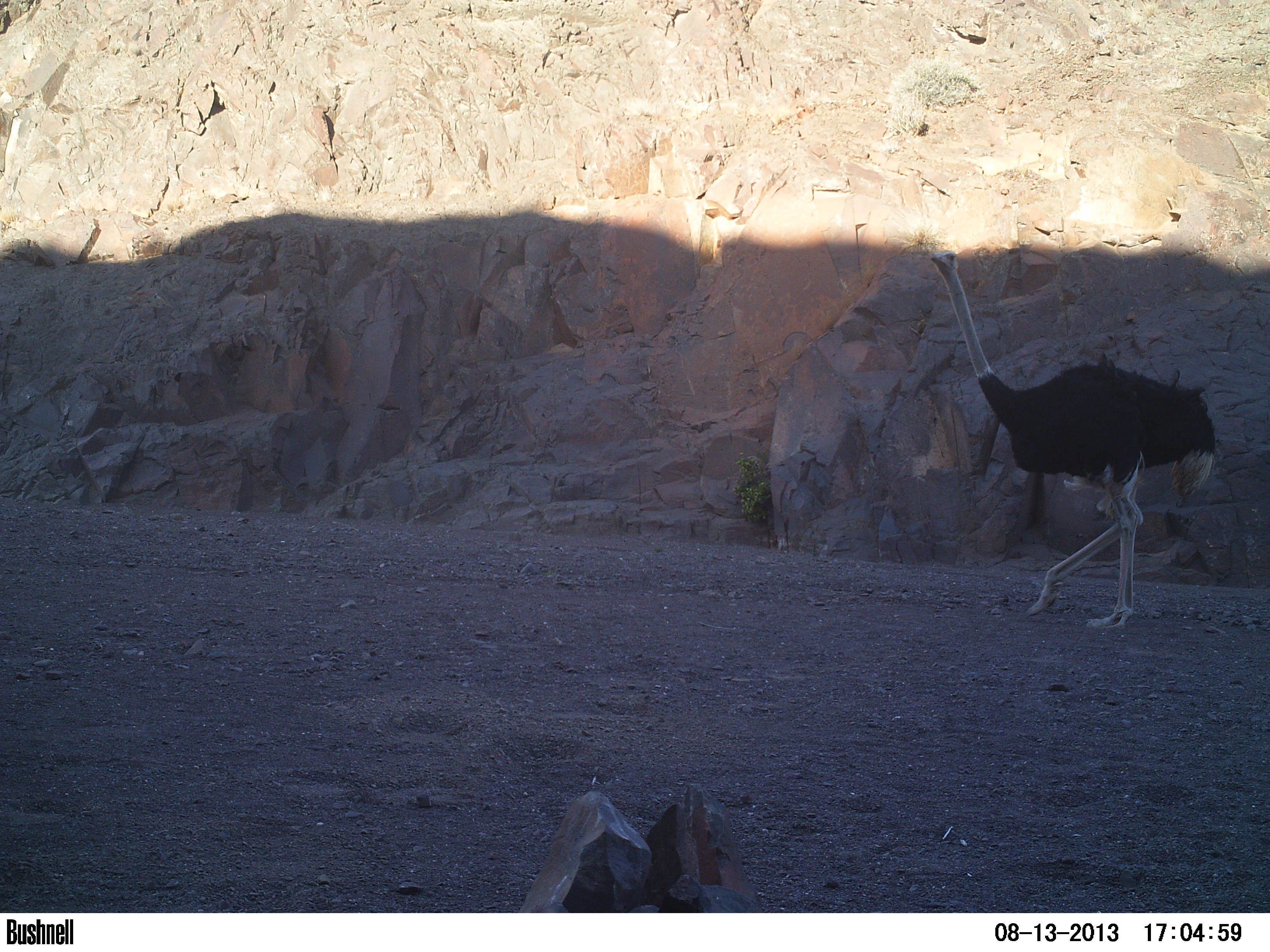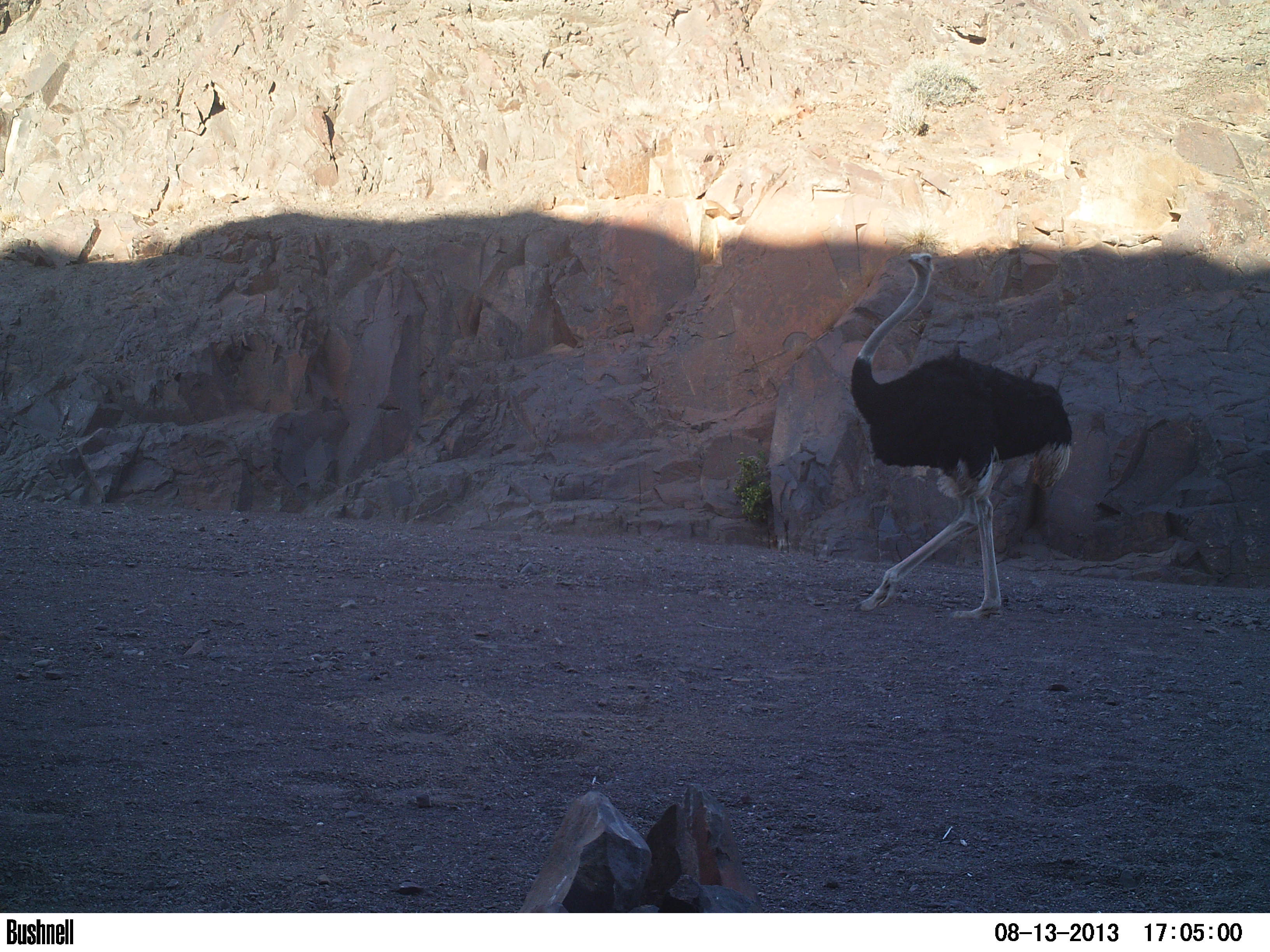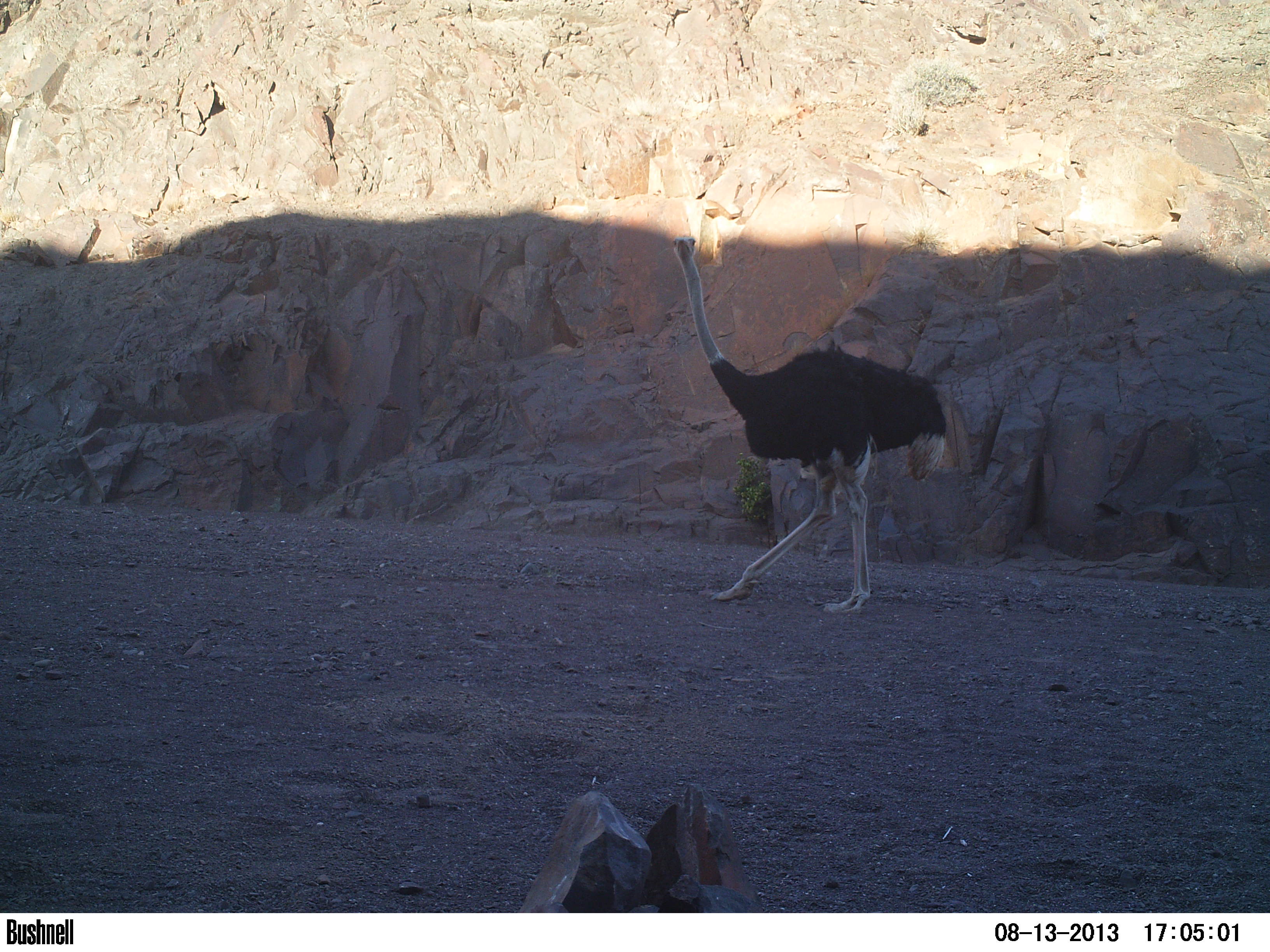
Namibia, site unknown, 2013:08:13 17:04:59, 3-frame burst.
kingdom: Animalia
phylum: Chordata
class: Aves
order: Struthioniformes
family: Struthionidae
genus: Struthio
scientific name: Struthio camelus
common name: common ostrich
Struthio camelus (common ostrich).